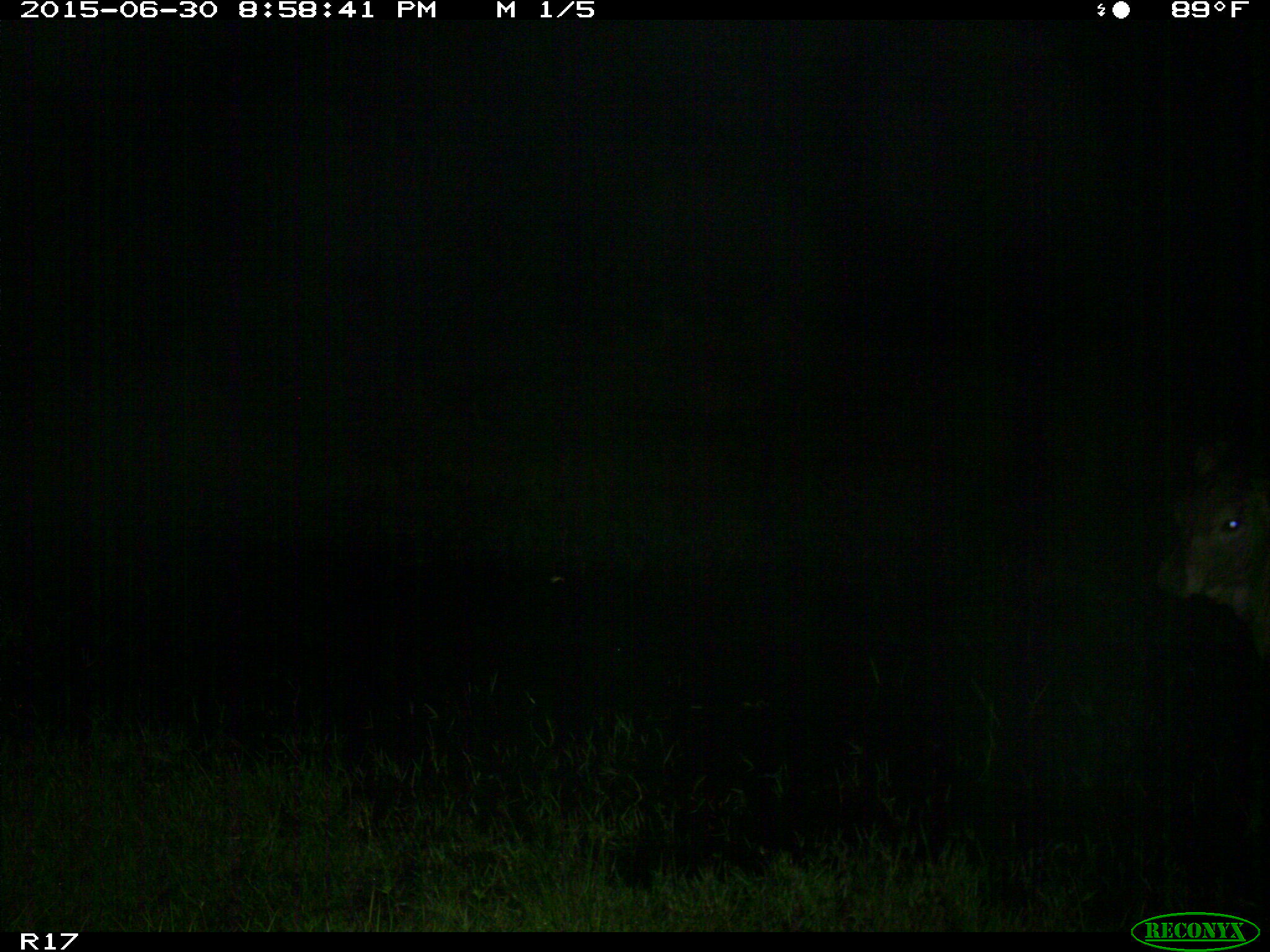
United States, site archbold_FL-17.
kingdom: Animalia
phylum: Chordata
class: Mammalia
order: Artiodactyla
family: Bovidae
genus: Bos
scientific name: Bos taurus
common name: domestic cow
Bos taurus (domestic cow).